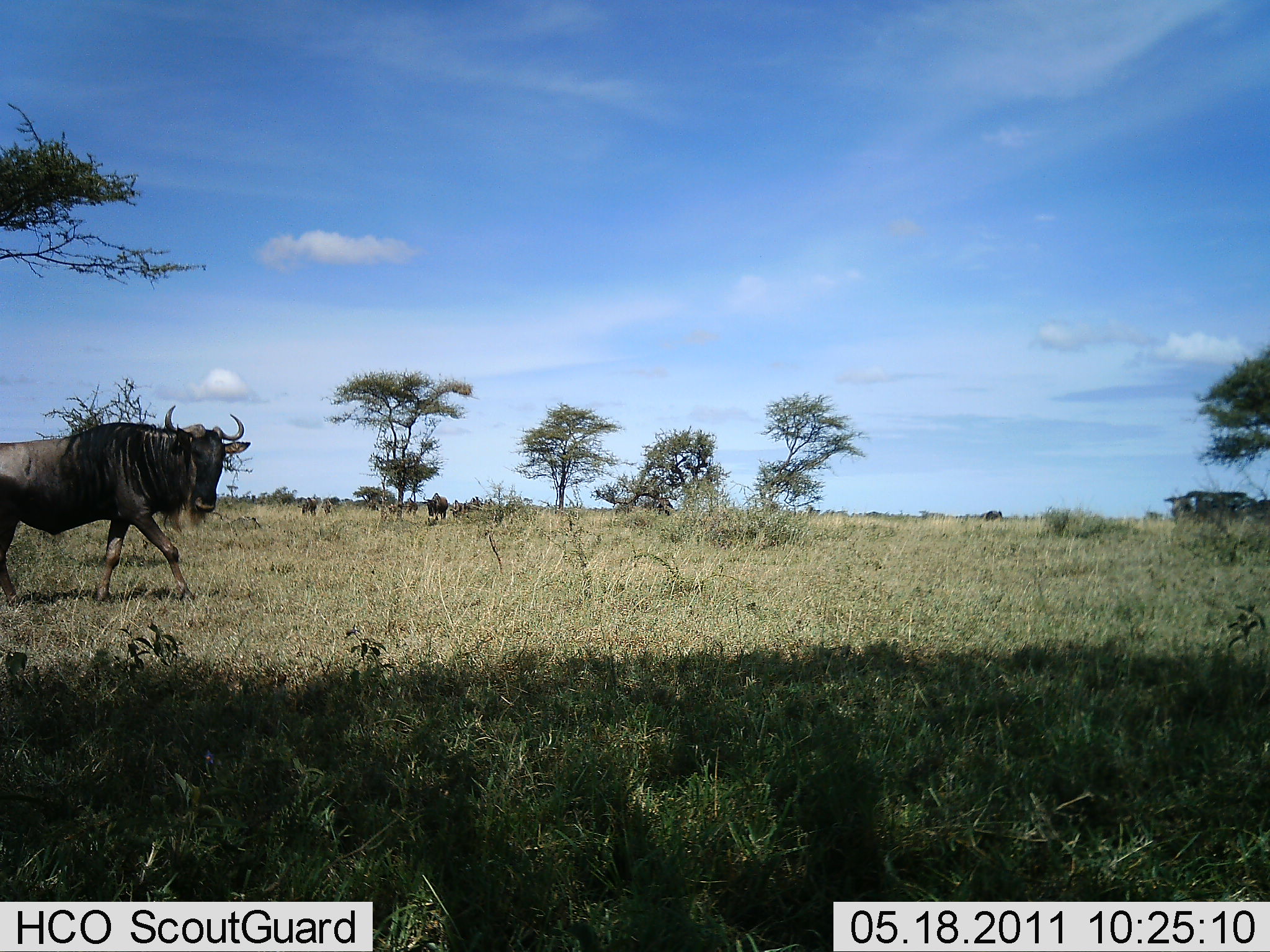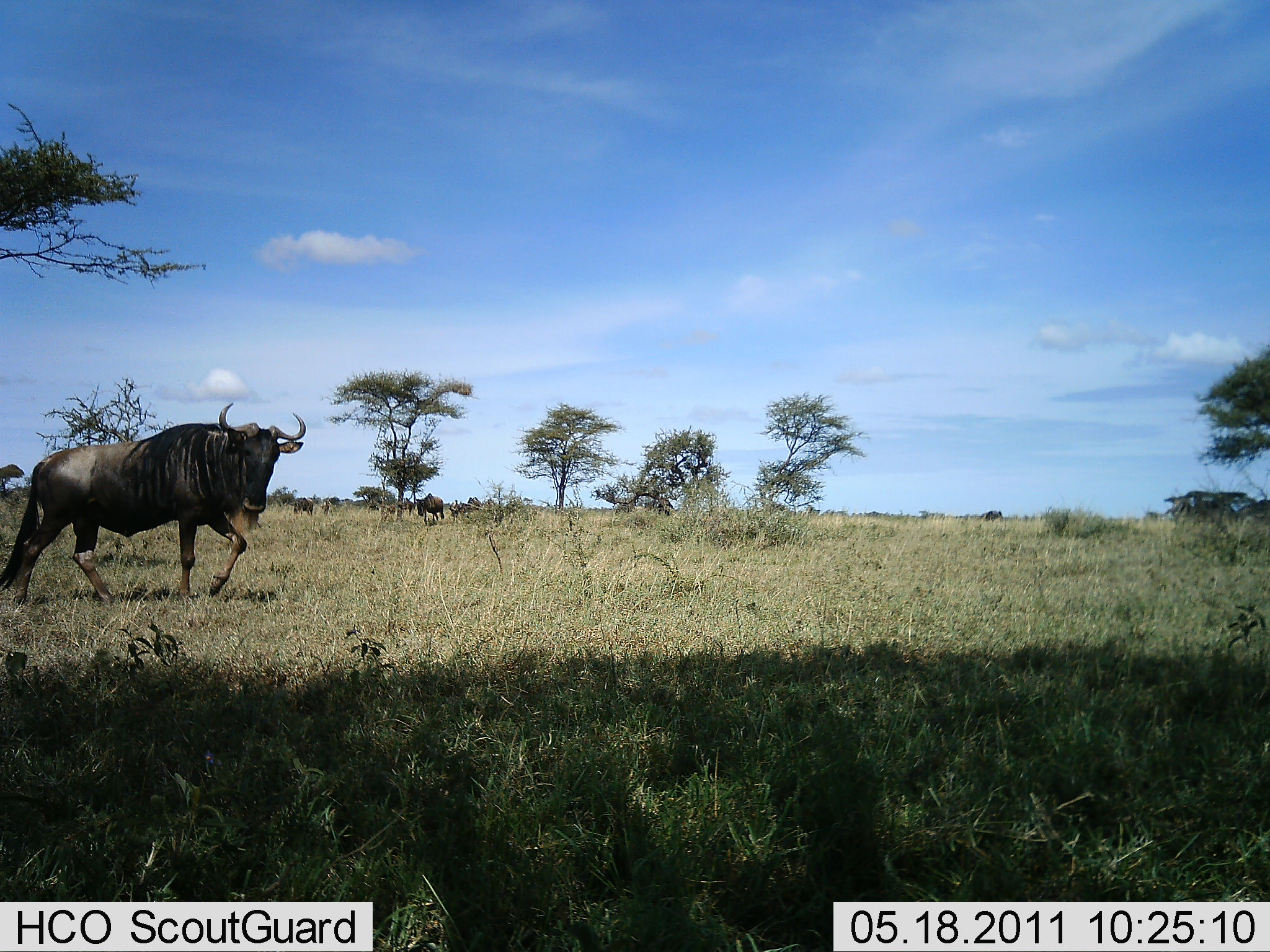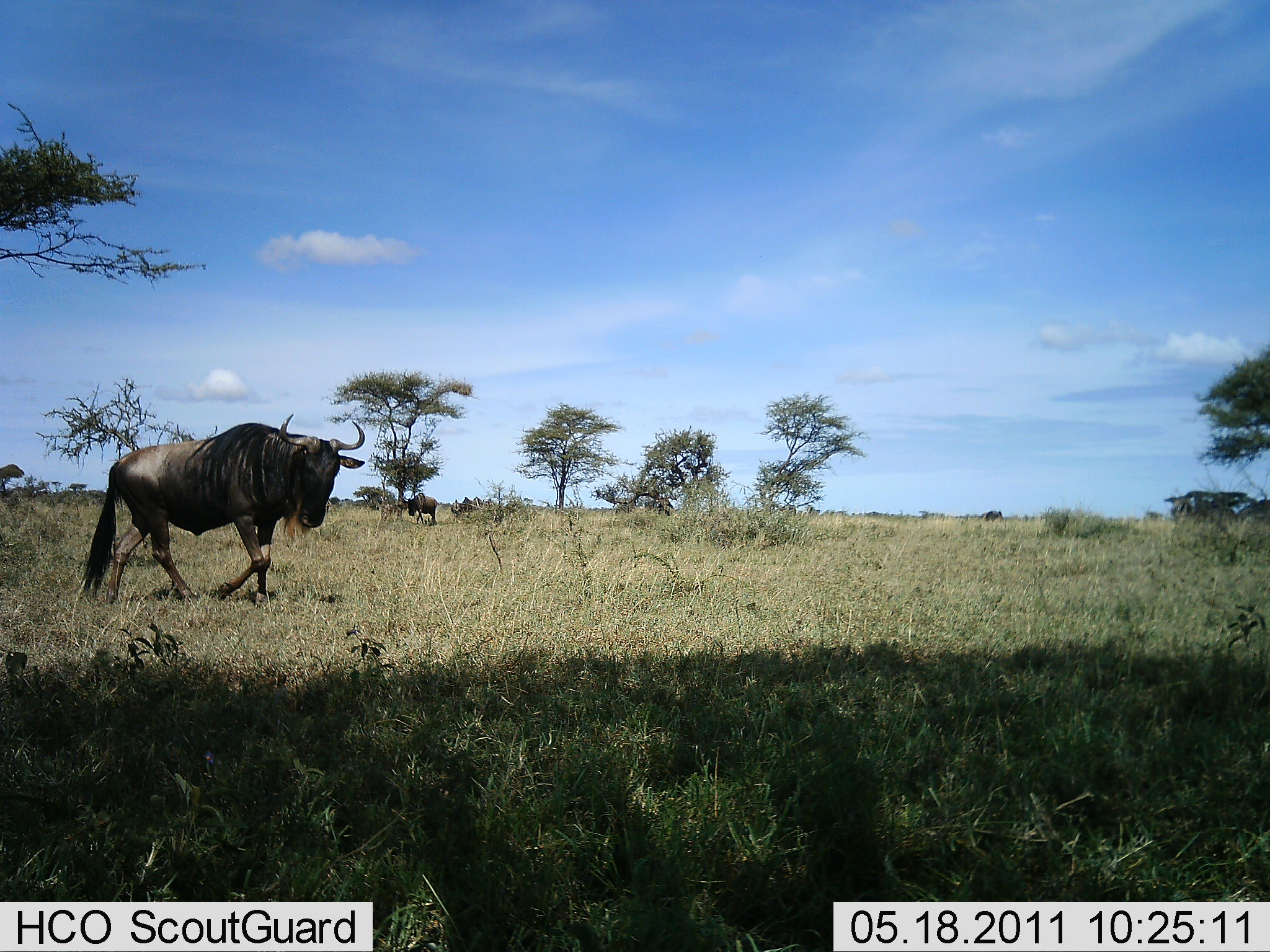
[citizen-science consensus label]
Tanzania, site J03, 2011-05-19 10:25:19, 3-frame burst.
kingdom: Animalia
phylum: Chordata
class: Mammalia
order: Artiodactyla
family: Bovidae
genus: Connochaetes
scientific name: Connochaetes taurinus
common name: blue wildebeest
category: wildebeest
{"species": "wildebeest (blue wildebeest) (Connochaetes taurinus)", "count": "3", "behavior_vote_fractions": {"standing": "21%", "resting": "0%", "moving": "100%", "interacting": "0%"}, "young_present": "0%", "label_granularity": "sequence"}